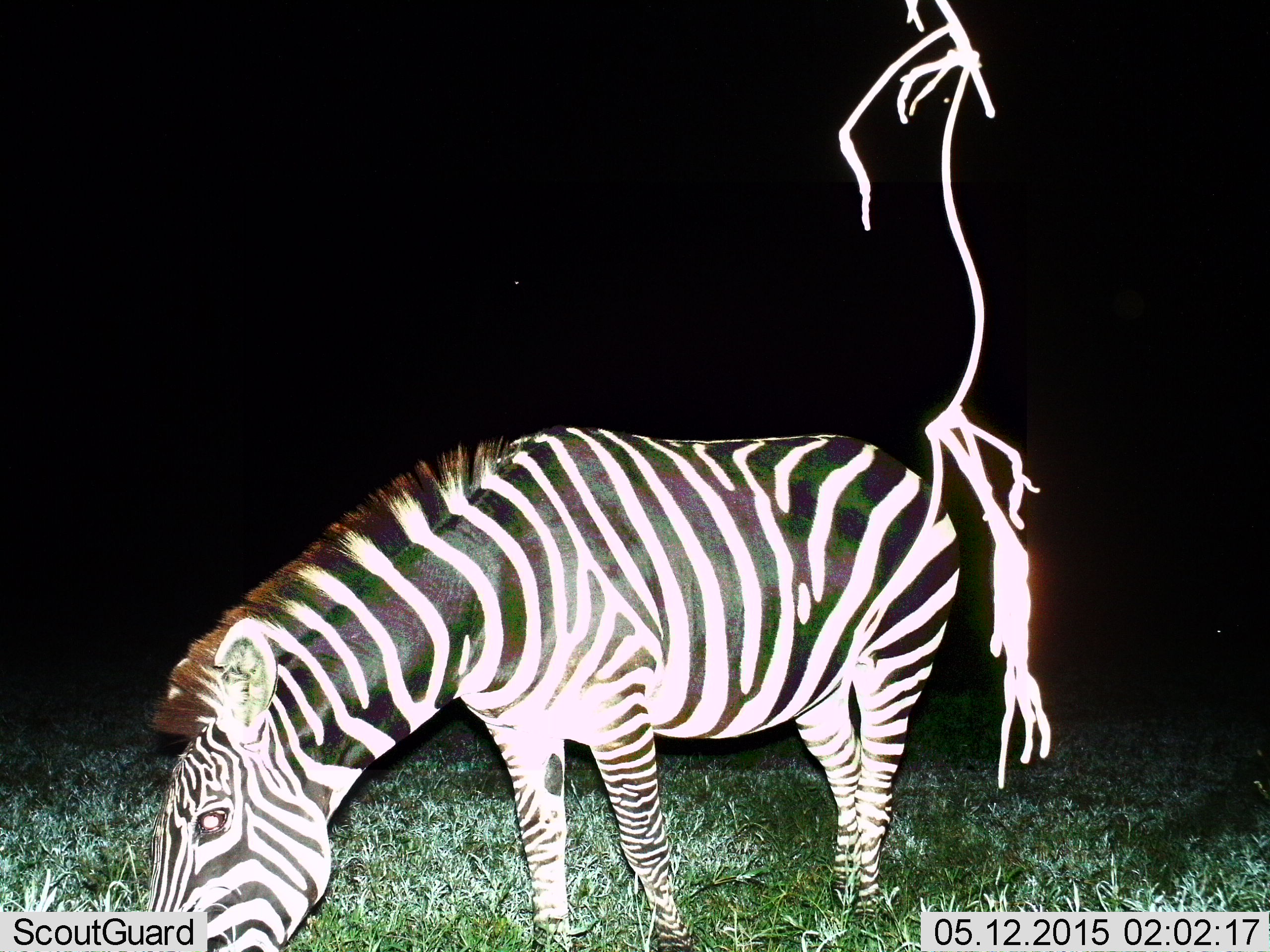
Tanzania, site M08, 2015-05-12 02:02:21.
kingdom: Animalia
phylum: Chordata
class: Mammalia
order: Perissodactyla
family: Equidae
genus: Equus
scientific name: Equus quagga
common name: plains zebra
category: zebra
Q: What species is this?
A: Zebra (plains zebra) (Equus quagga).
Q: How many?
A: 1.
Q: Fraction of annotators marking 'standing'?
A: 0%.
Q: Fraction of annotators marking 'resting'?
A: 0%.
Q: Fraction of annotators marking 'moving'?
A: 0%.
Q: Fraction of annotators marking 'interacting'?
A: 0%.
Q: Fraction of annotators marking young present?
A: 0%.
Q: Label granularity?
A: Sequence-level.